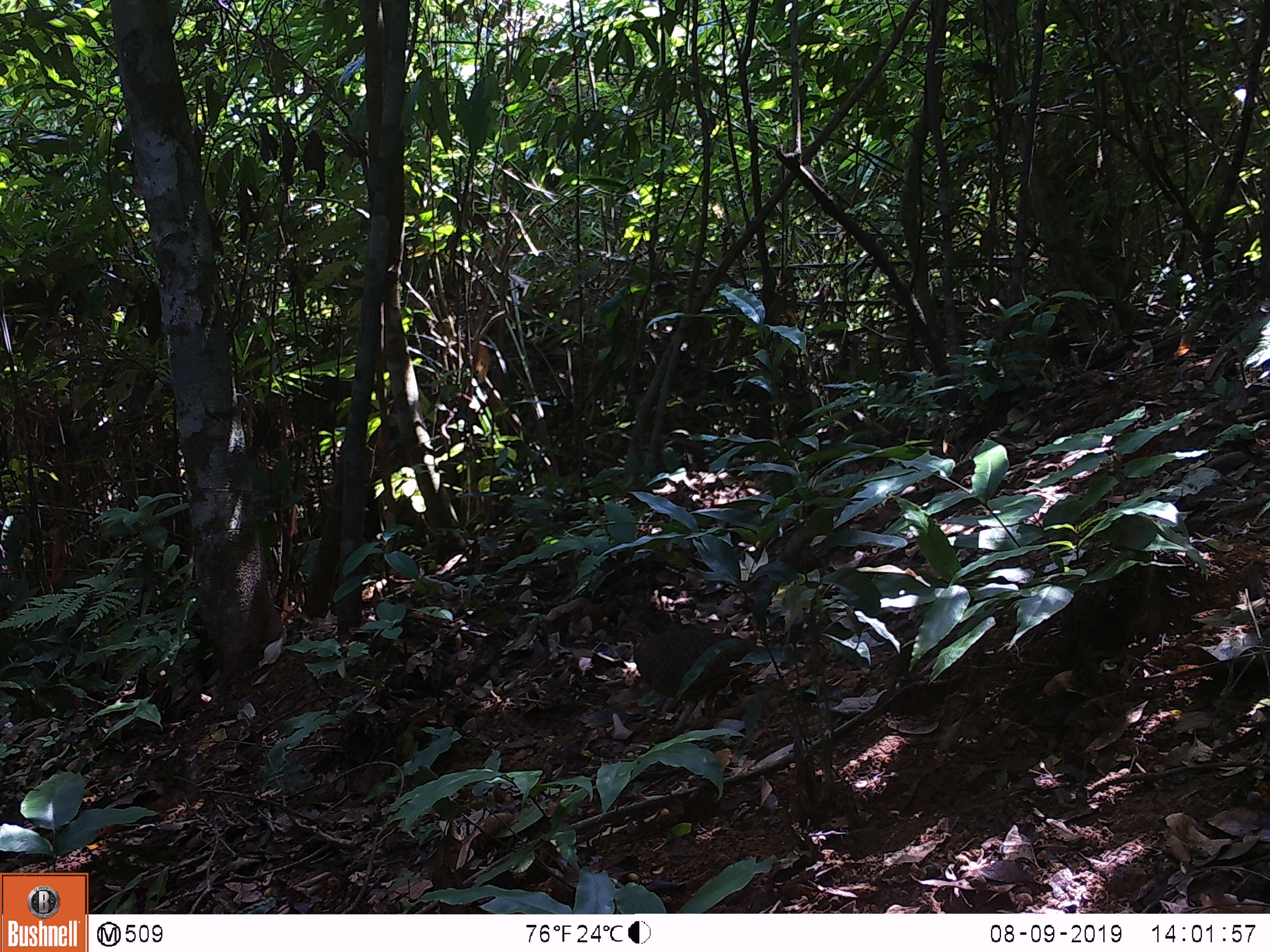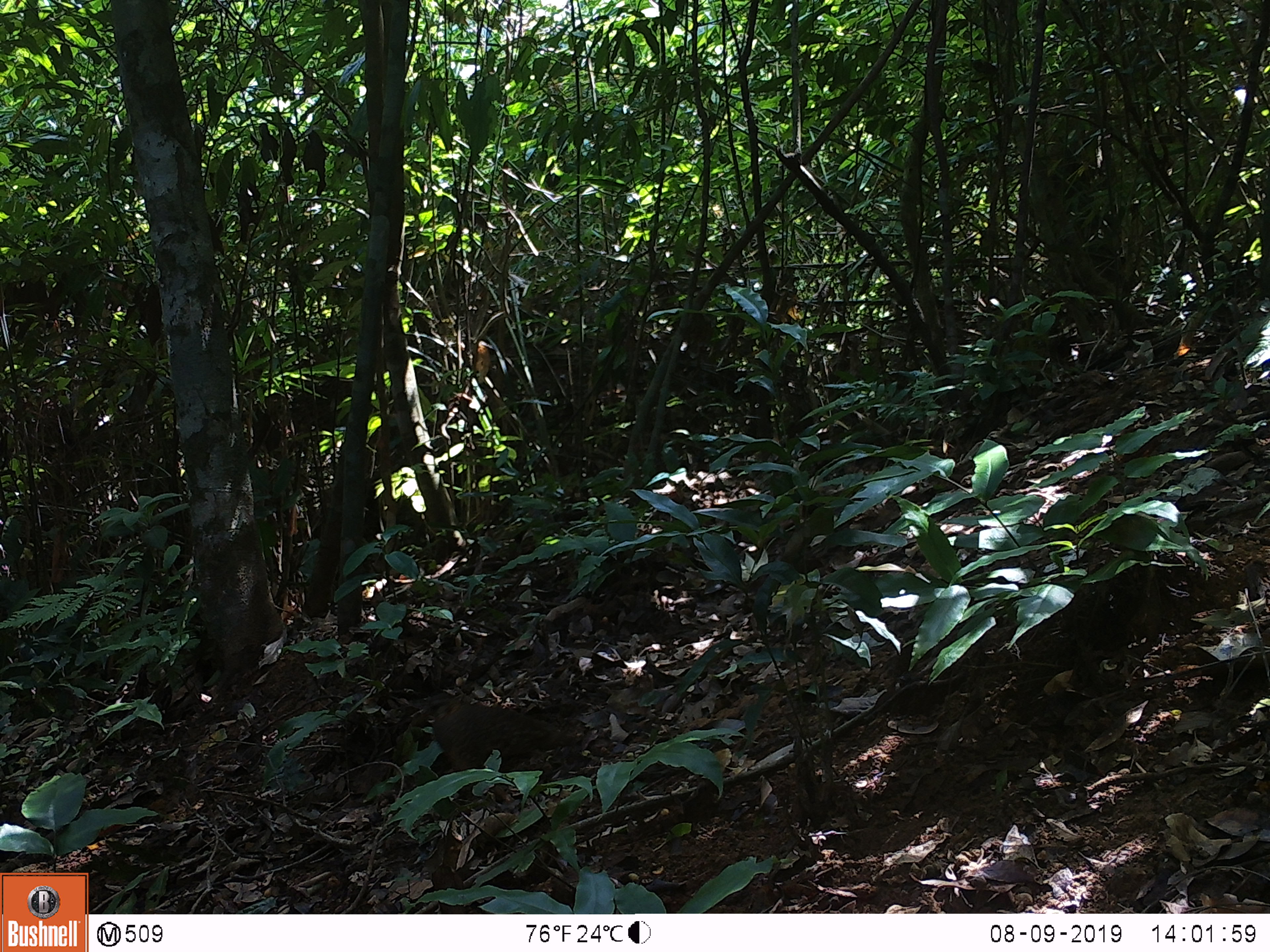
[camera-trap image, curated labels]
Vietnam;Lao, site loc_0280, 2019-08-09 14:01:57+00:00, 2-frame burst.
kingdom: Animalia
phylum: Chordata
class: Aves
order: Galliformes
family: Phasianidae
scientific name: Phasianidae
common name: partridge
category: unidentified partridge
Unidentified partridge (partridge) (Phasianidae). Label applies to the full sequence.